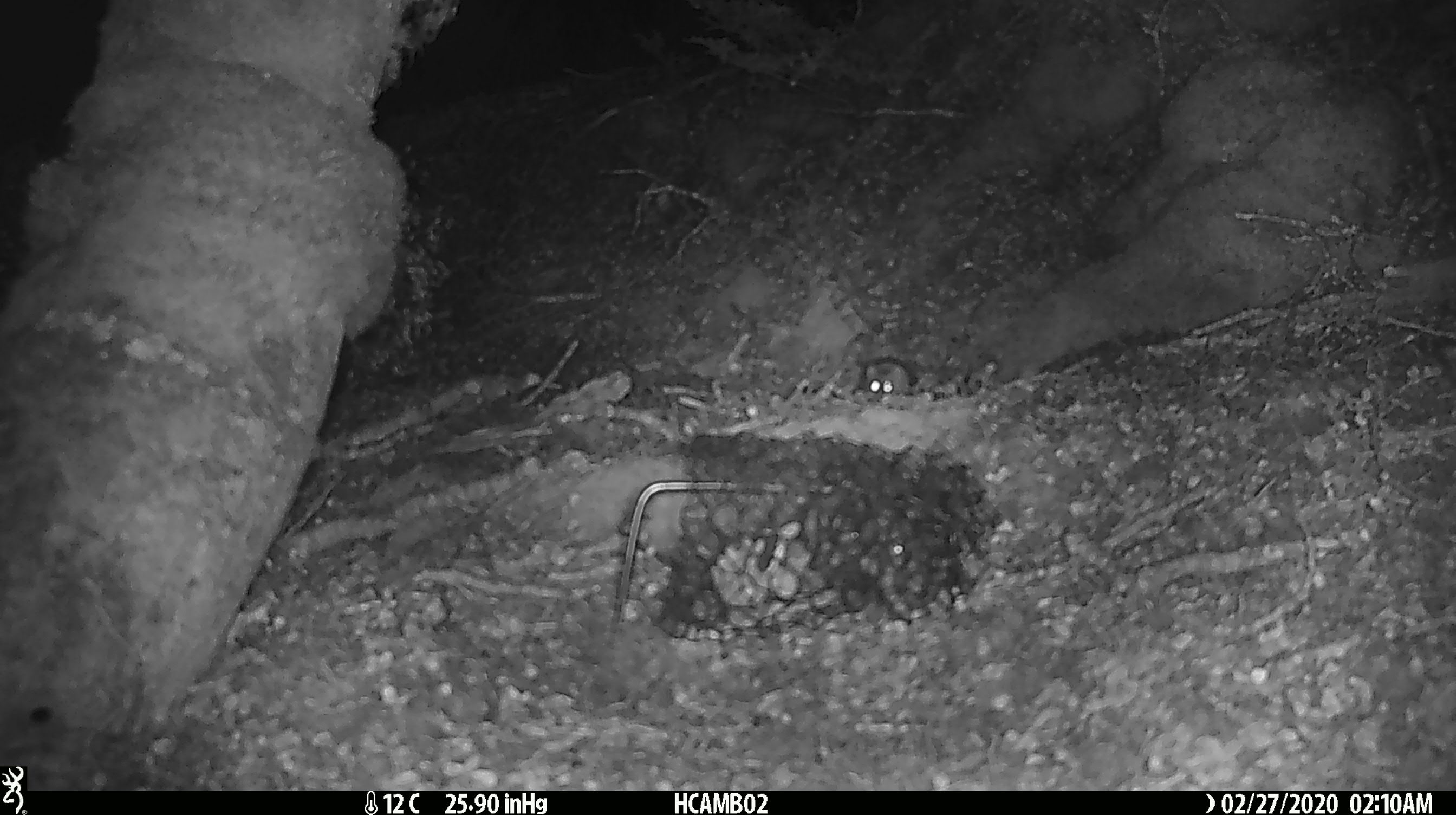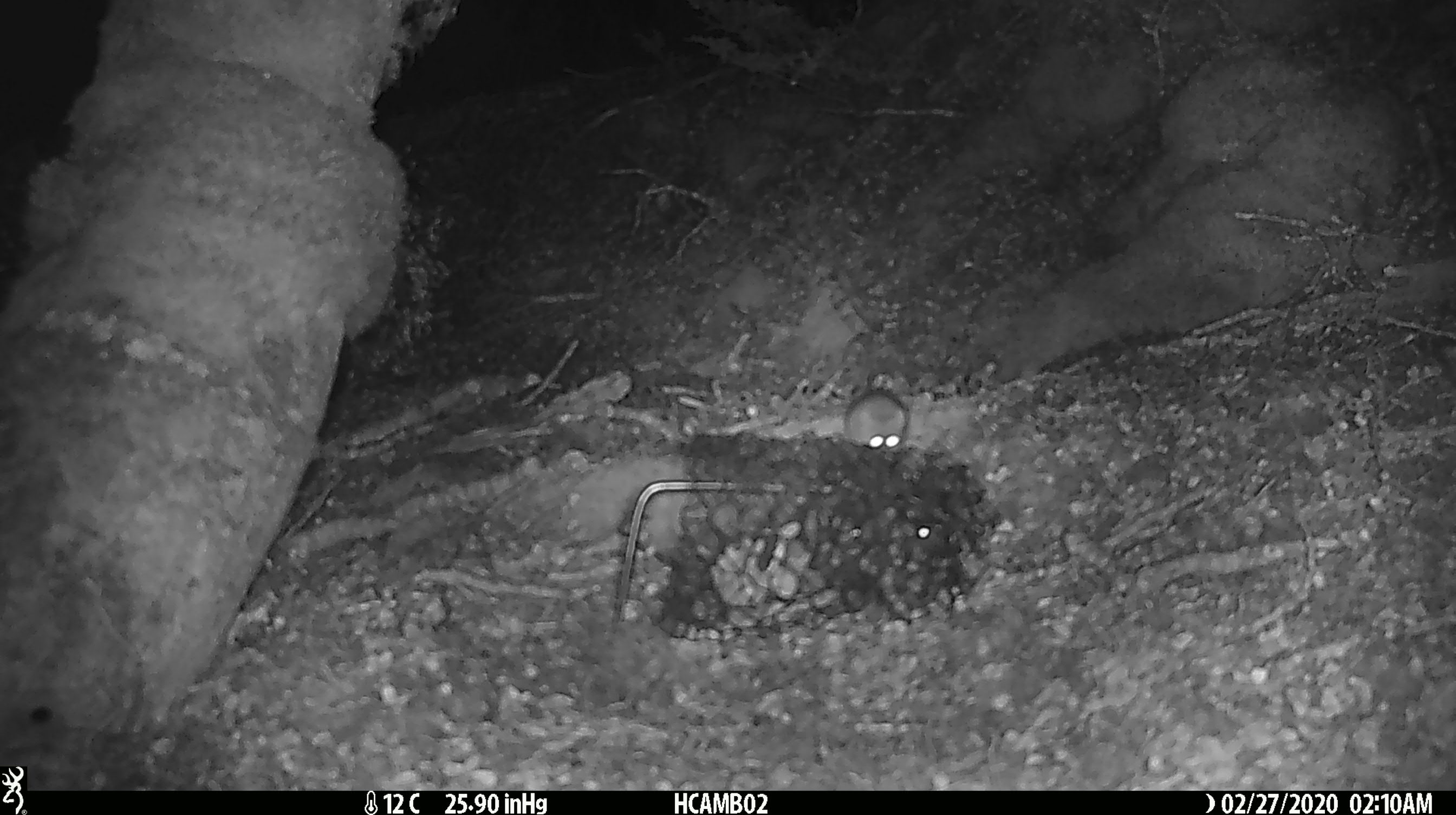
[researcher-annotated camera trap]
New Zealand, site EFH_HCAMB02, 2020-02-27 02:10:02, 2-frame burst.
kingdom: Animalia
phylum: Chordata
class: Mammalia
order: Rodentia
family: Muridae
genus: Mus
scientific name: Mus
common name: mouse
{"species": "mouse (Mus)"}